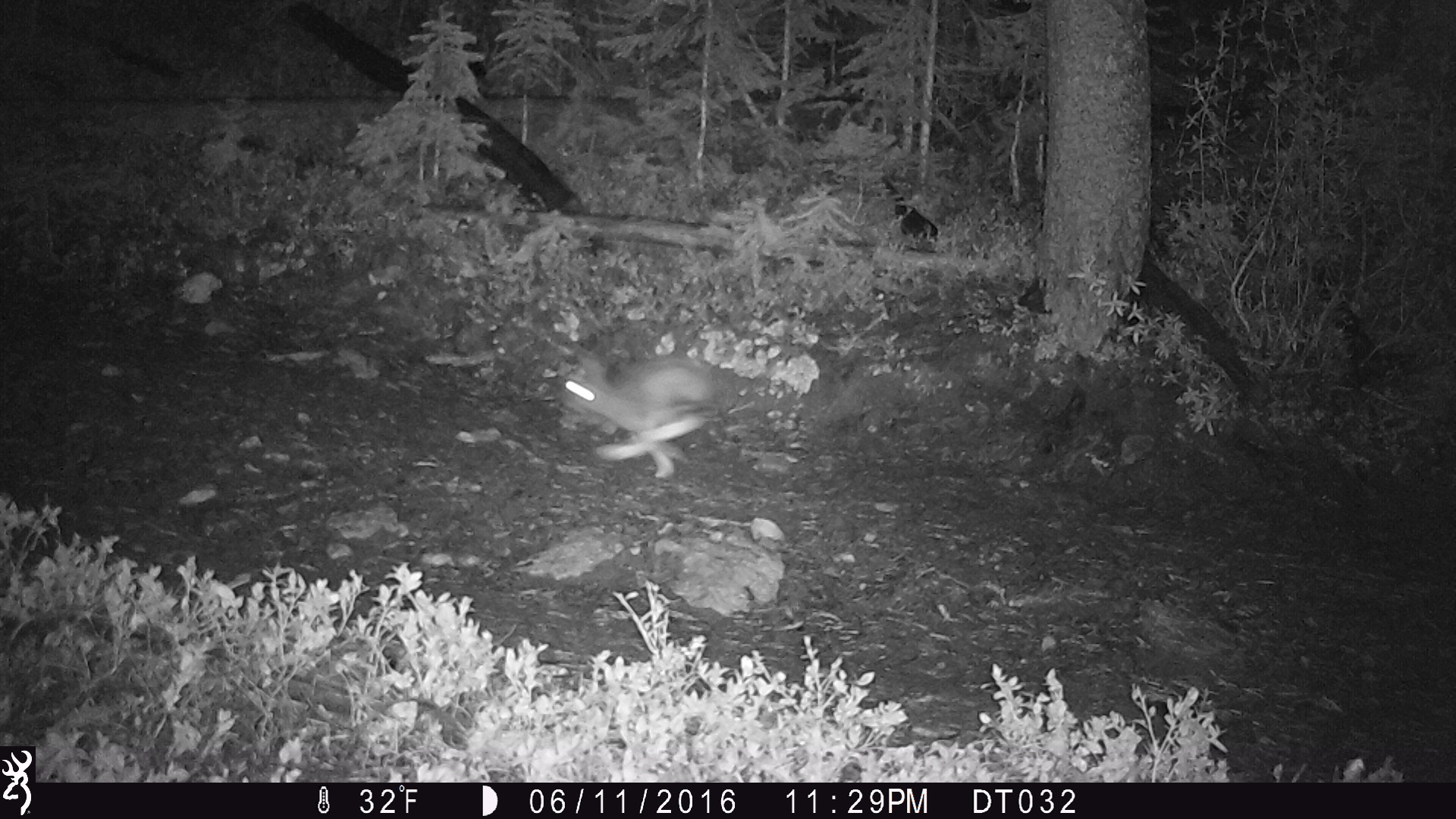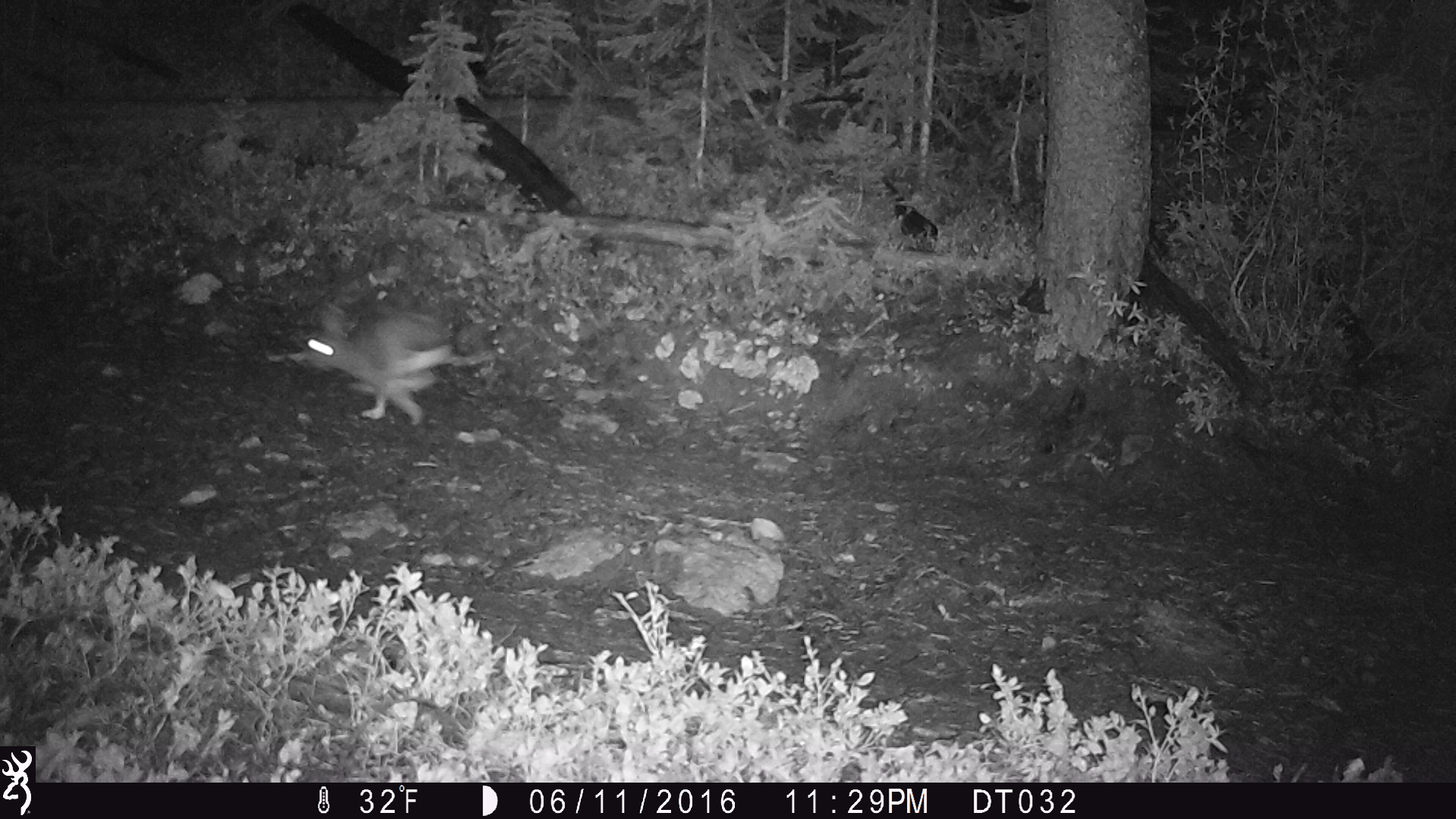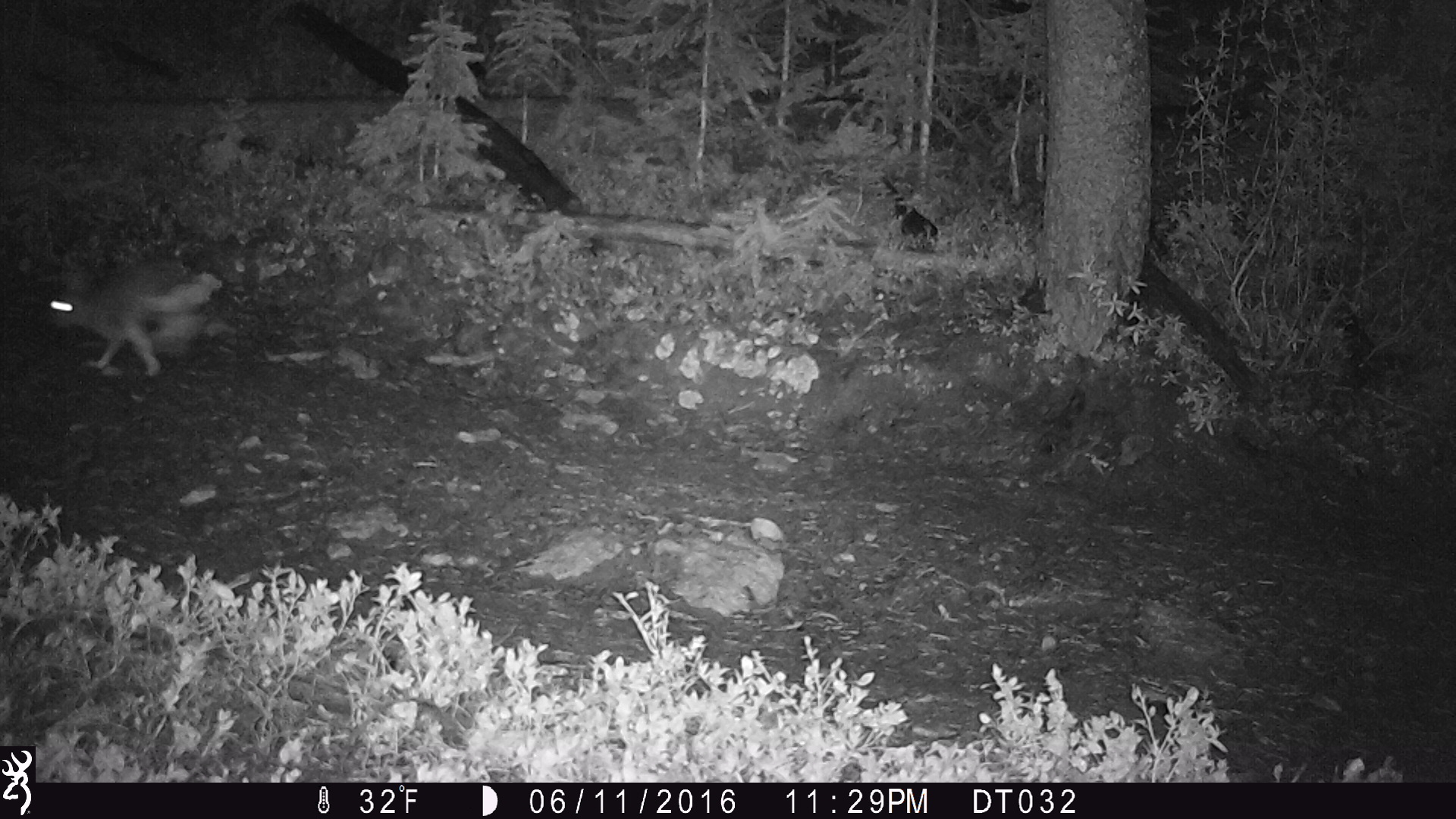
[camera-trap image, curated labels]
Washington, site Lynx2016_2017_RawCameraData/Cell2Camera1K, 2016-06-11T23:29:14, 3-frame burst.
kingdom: Animalia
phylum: Chordata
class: Mammalia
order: Lagomorpha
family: Leporidae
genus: Lepus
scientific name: Lepus americanus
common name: snowshoe hare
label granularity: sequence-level